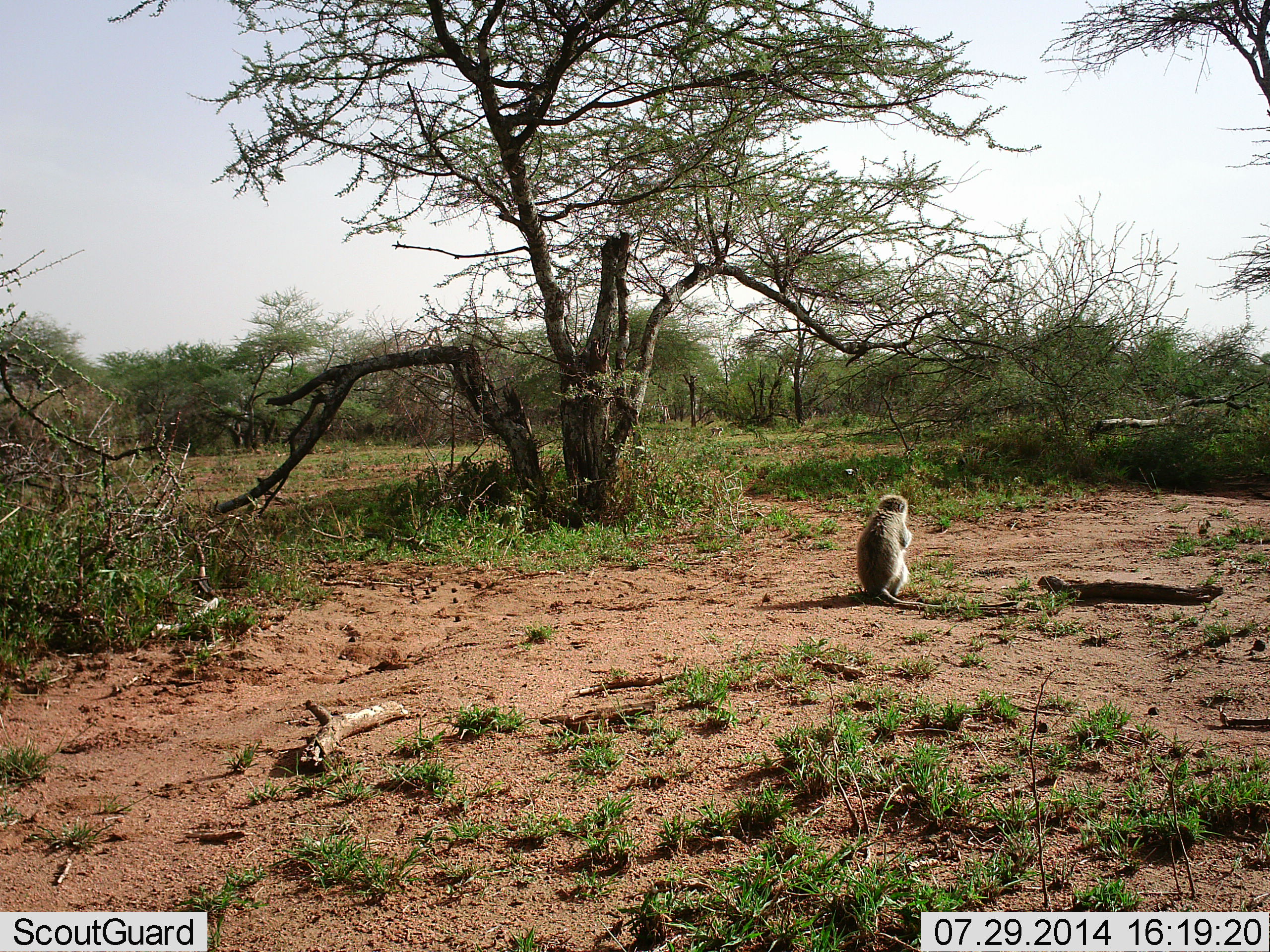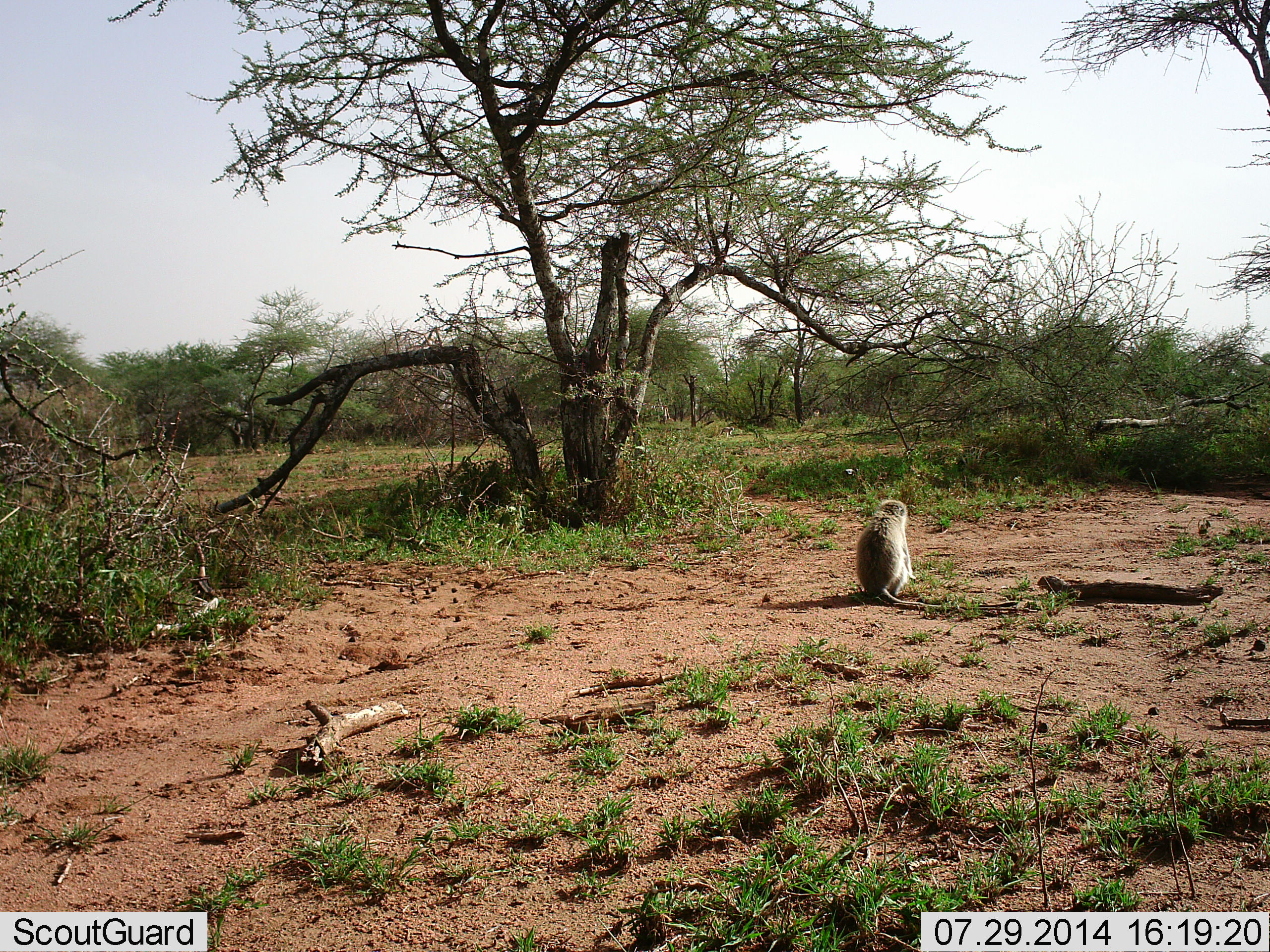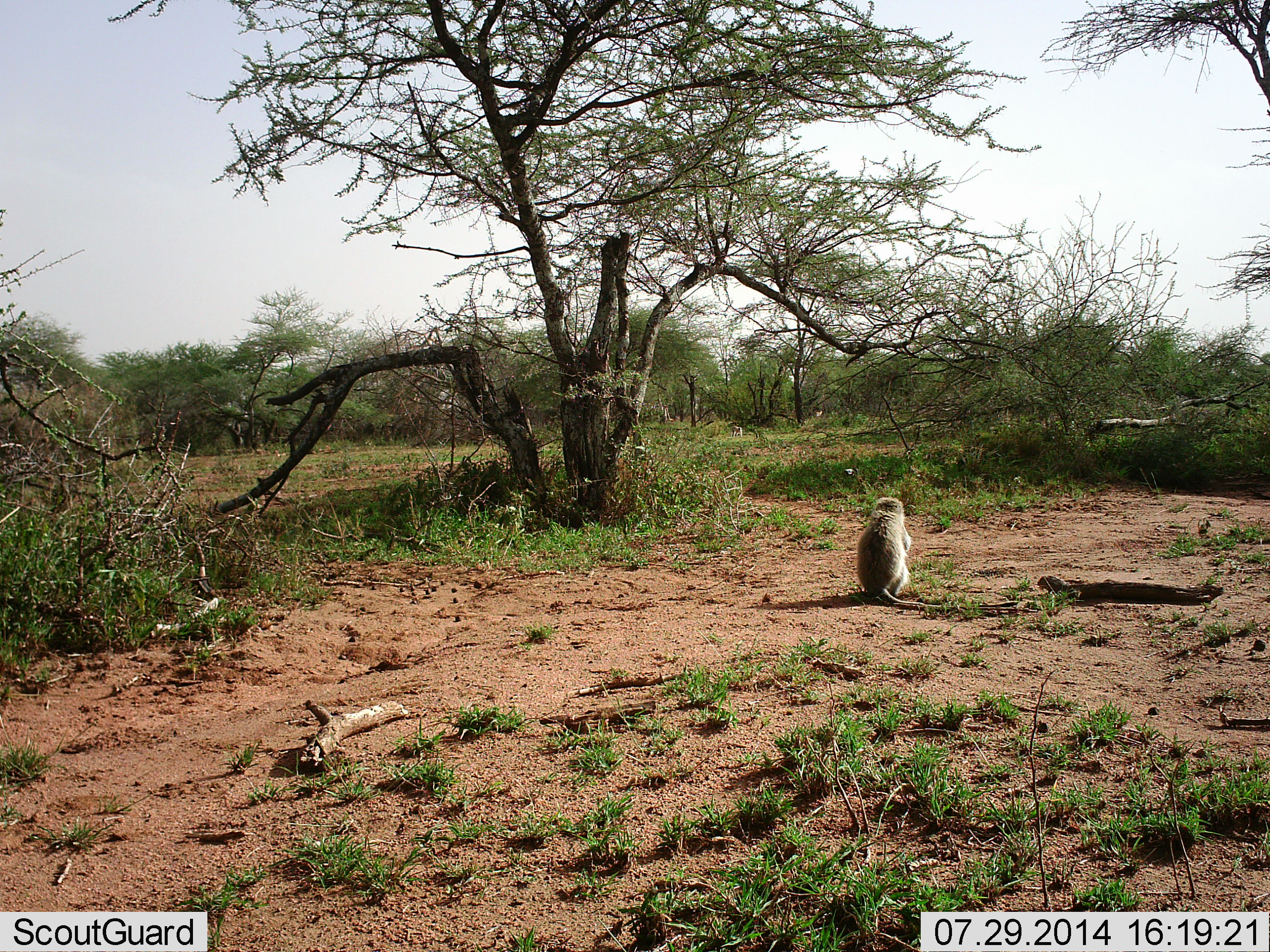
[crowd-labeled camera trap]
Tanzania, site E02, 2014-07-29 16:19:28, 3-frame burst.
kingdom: Animalia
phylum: Chordata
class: Mammalia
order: Primates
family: Cercopithecidae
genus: Chlorocebus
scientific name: Chlorocebus pygerythrus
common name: vervet monkey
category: monkeyvervet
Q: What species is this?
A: Monkeyvervet (vervet monkey) (Chlorocebus pygerythrus).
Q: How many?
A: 1.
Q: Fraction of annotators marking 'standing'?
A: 0%.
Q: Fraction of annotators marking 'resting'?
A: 64%.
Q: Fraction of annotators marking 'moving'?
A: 9%.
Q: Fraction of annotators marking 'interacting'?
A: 0%.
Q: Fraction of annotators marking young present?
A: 0%.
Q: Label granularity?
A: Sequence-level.